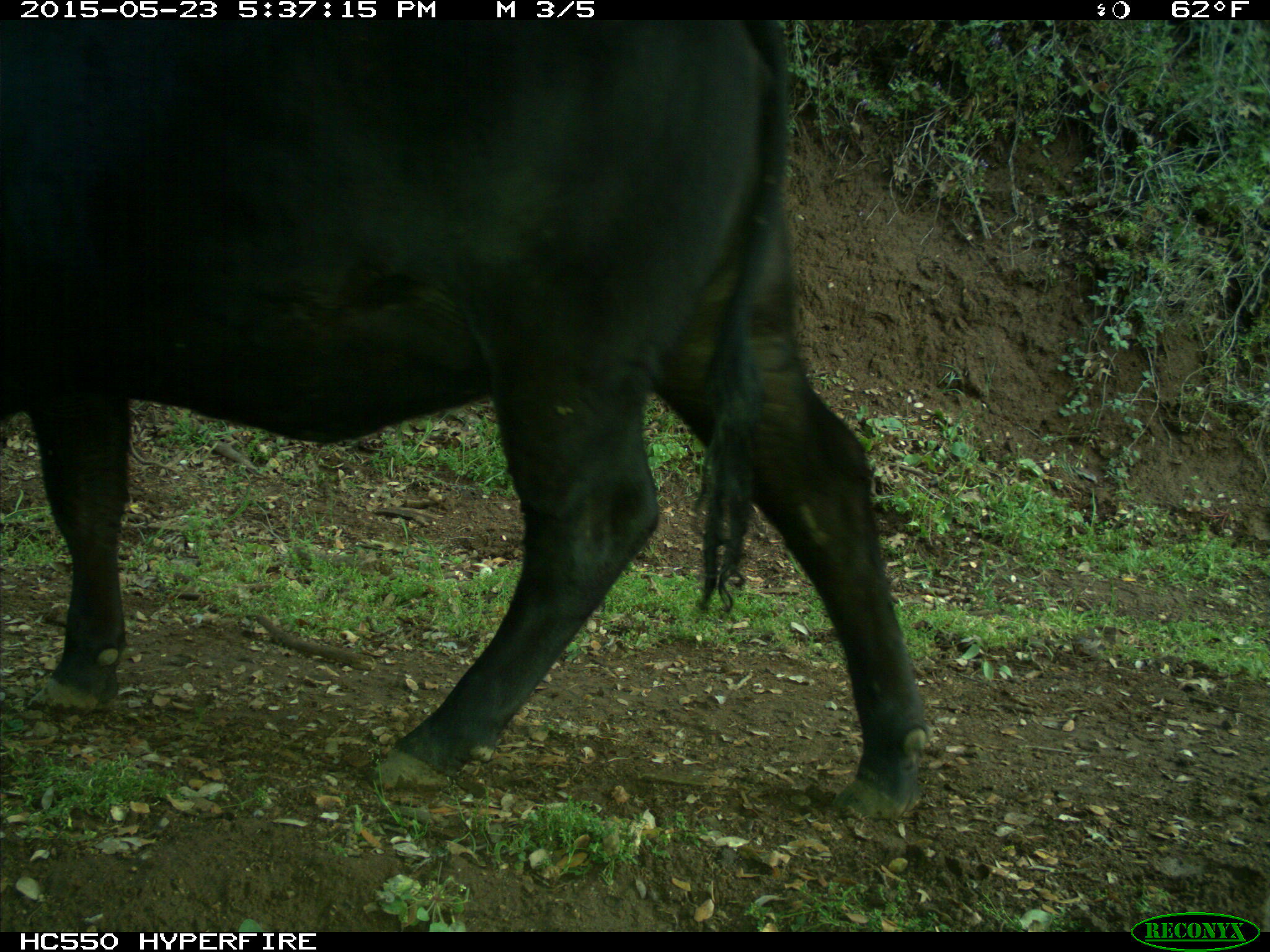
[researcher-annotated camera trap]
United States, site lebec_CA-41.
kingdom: Animalia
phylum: Chordata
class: Mammalia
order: Artiodactyla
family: Bovidae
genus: Bos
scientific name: Bos taurus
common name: domestic cow